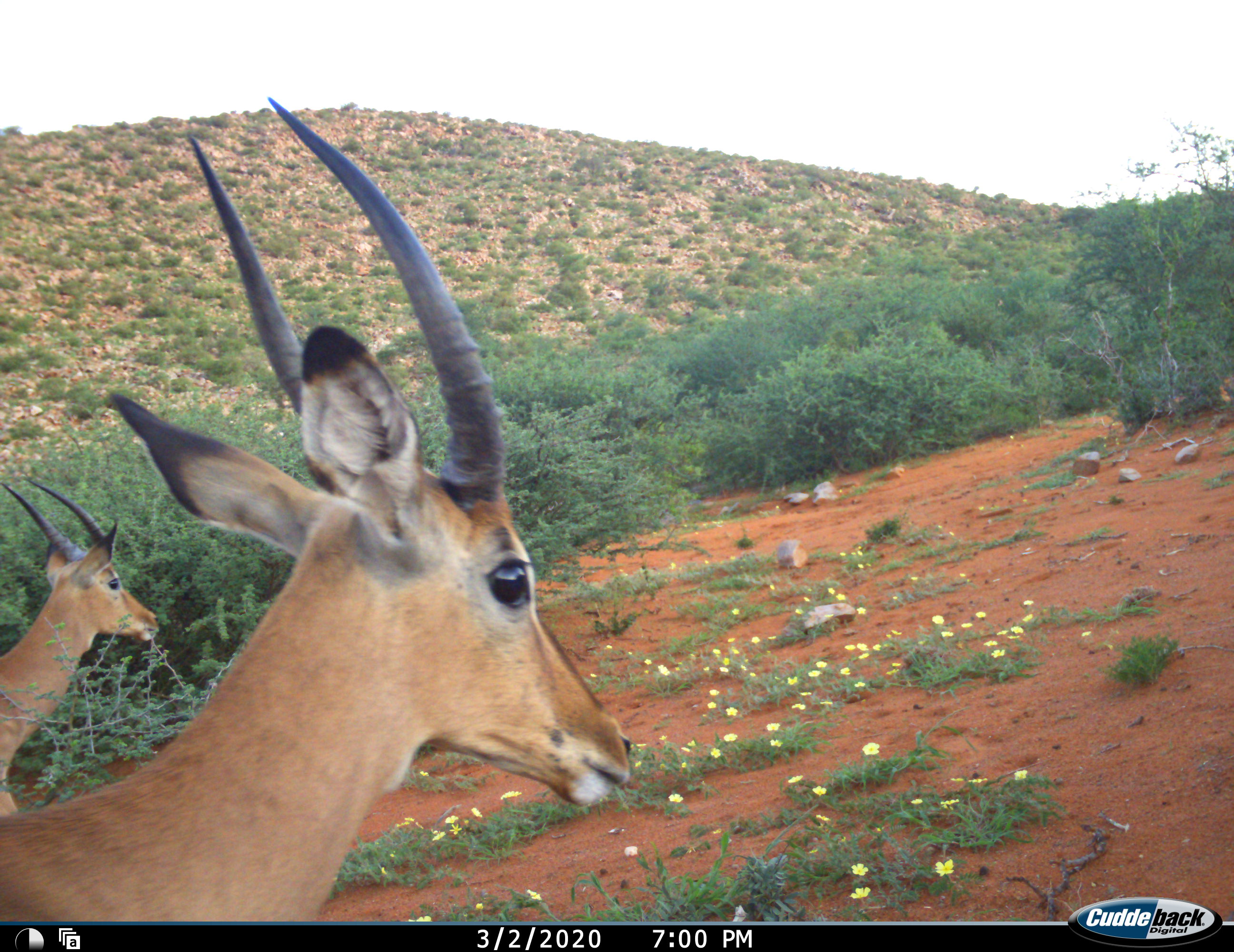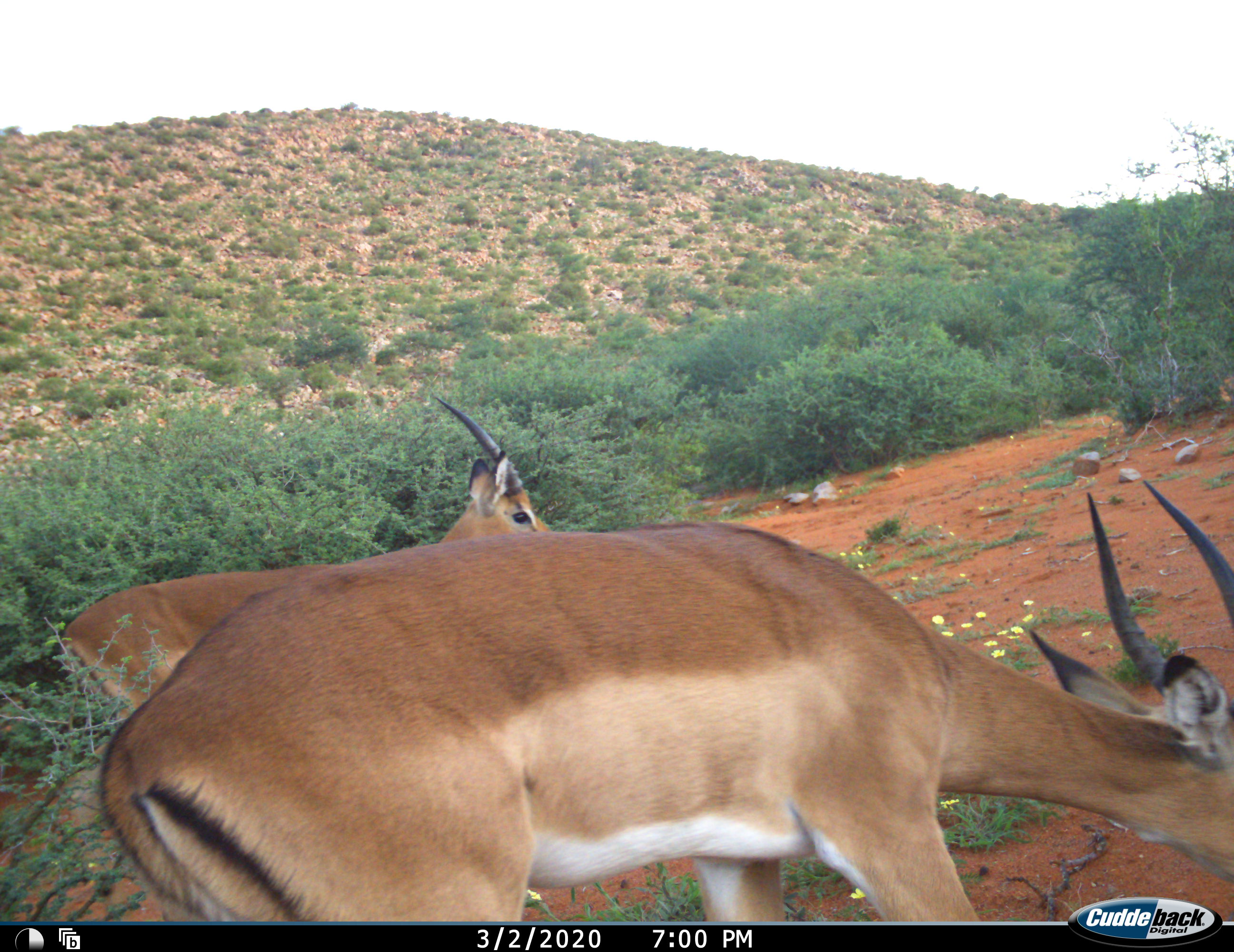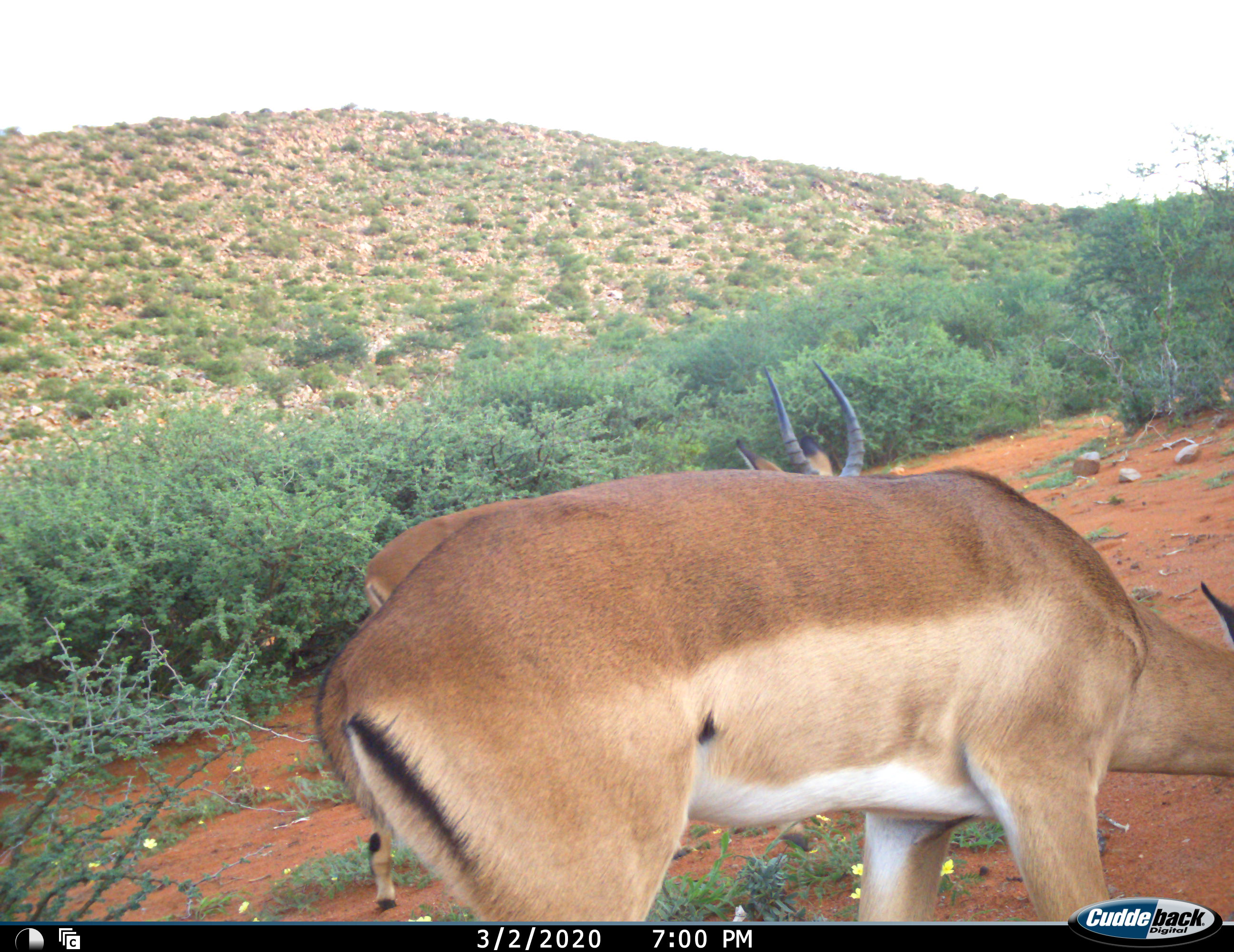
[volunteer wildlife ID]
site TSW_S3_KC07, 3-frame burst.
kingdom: Animalia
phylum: Chordata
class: Mammalia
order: Artiodactyla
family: Bovidae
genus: Aepyceros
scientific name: Aepyceros melampus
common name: impala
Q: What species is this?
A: Impala (Aepyceros melampus).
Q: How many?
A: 2.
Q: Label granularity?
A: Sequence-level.